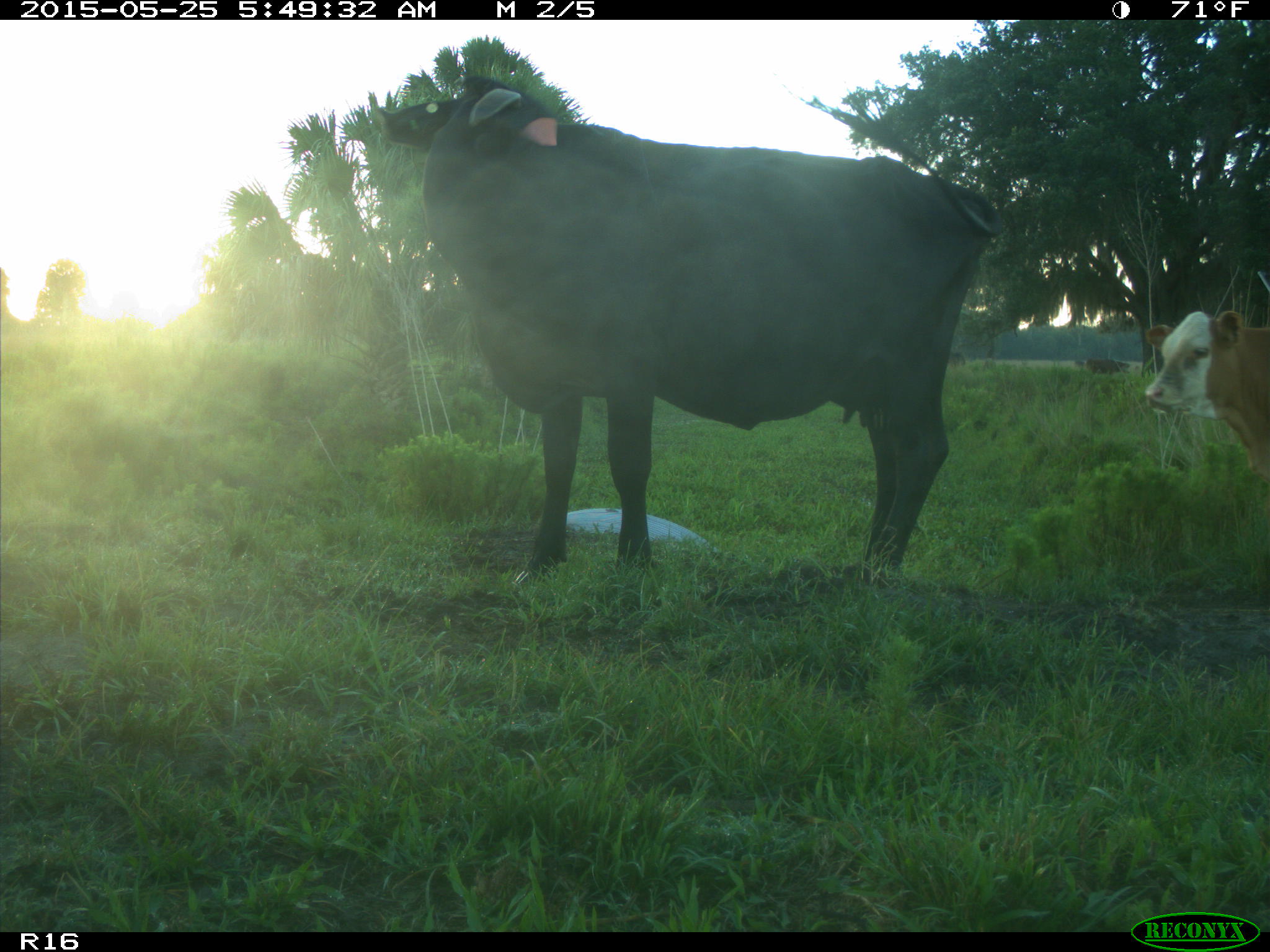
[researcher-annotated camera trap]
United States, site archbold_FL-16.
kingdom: Animalia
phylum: Chordata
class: Mammalia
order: Artiodactyla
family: Bovidae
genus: Bos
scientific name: Bos taurus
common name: domestic cow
Bos taurus (domestic cow).